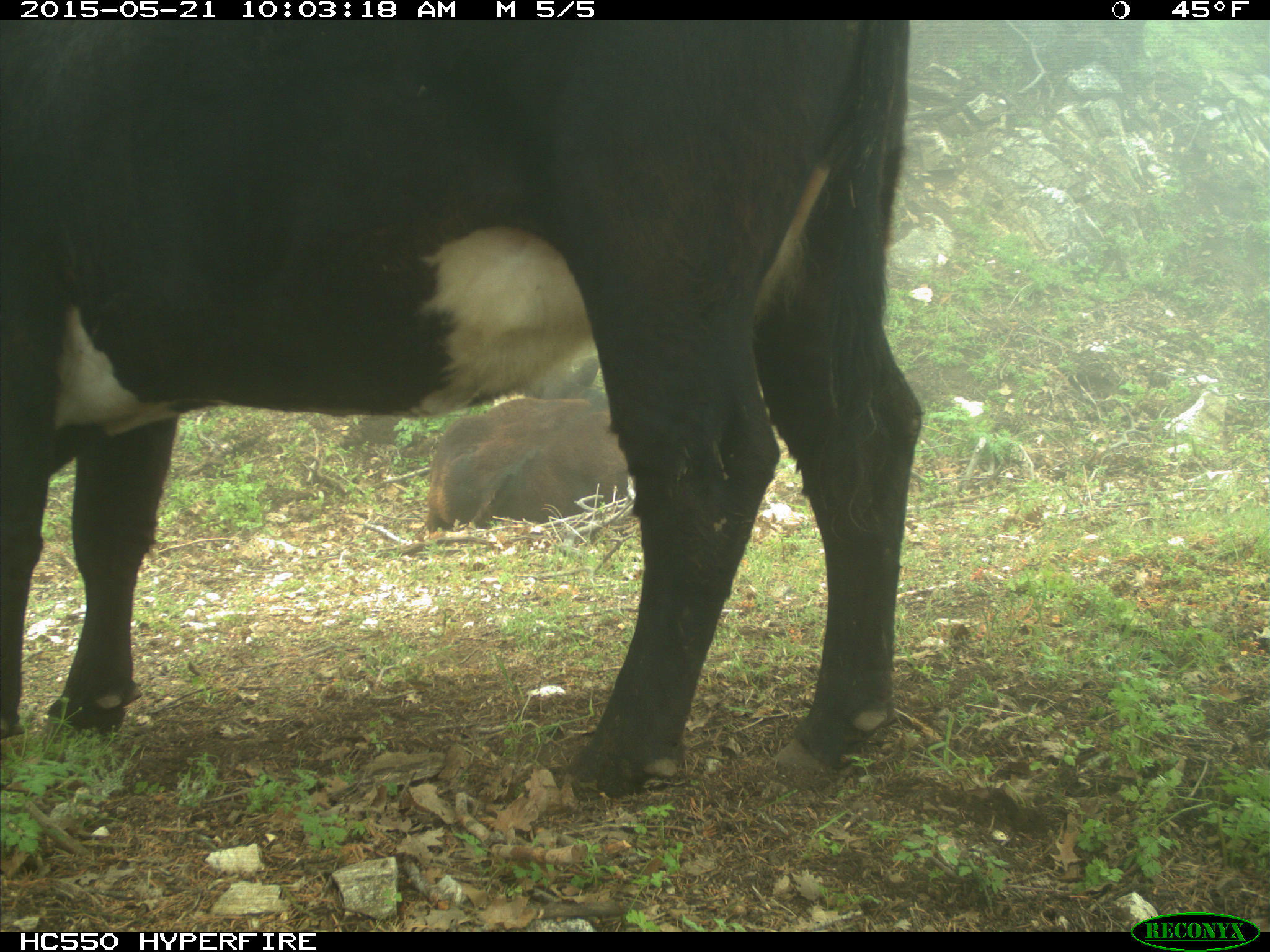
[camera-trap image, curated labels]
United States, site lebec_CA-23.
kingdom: Animalia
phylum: Chordata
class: Mammalia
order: Artiodactyla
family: Bovidae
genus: Bos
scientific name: Bos taurus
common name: domestic cow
Bos taurus (domestic cow).